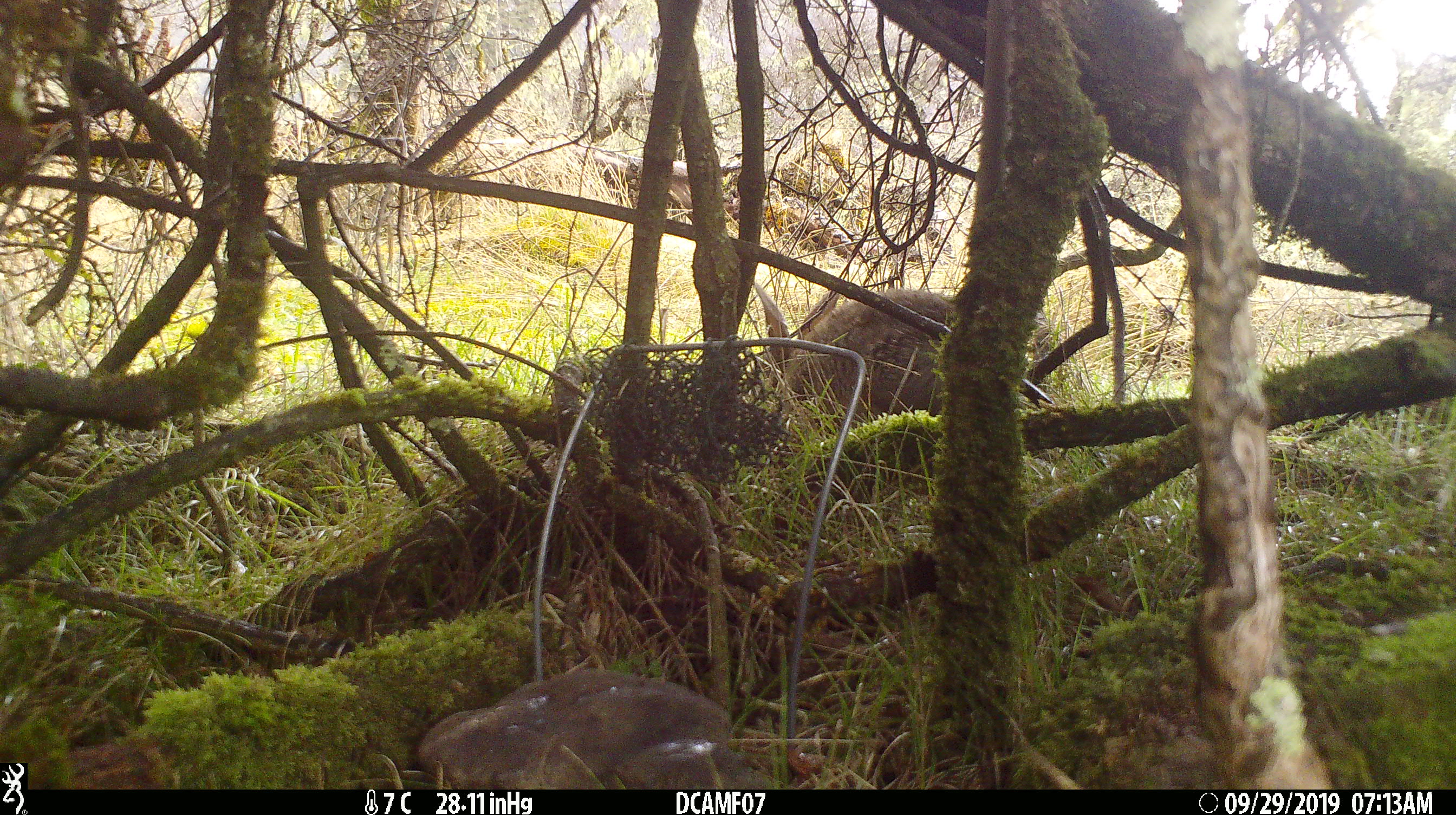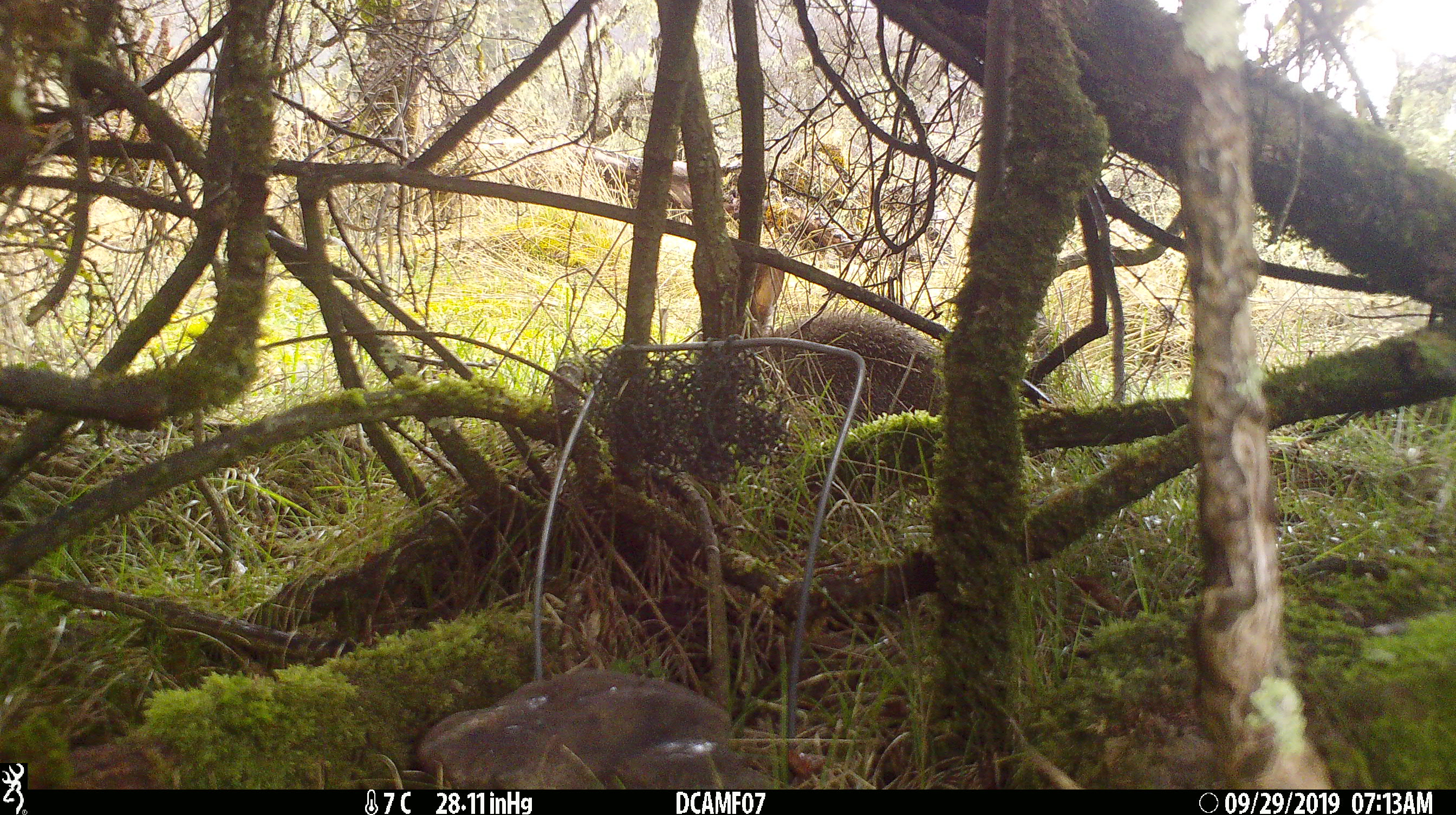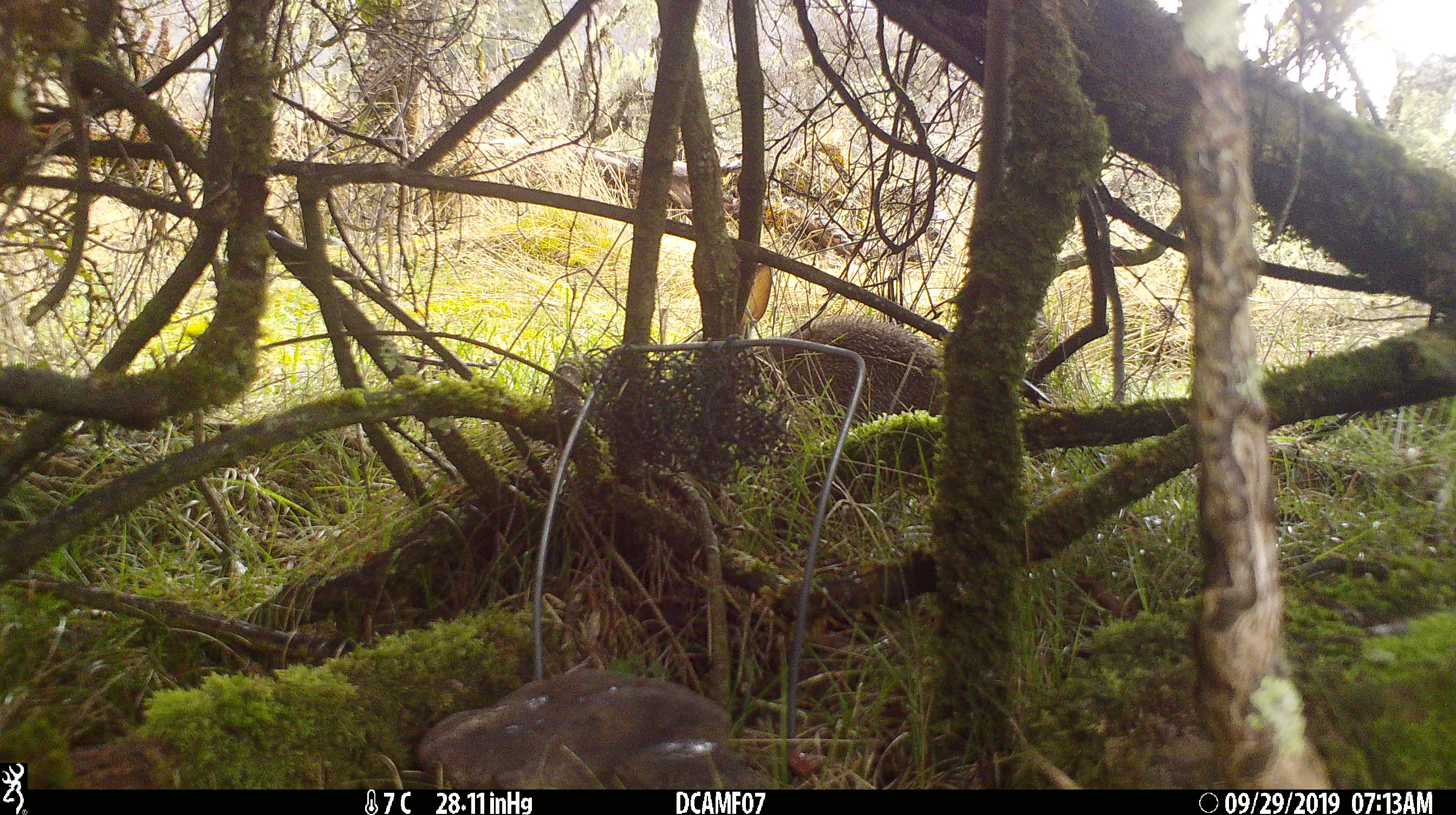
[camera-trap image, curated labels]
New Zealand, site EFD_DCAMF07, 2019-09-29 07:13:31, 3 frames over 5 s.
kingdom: Animalia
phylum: Chordata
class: Mammalia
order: Lagomorpha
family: Leporidae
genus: Oryctolagus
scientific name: Oryctolagus cuniculus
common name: european rabbit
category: rabbit